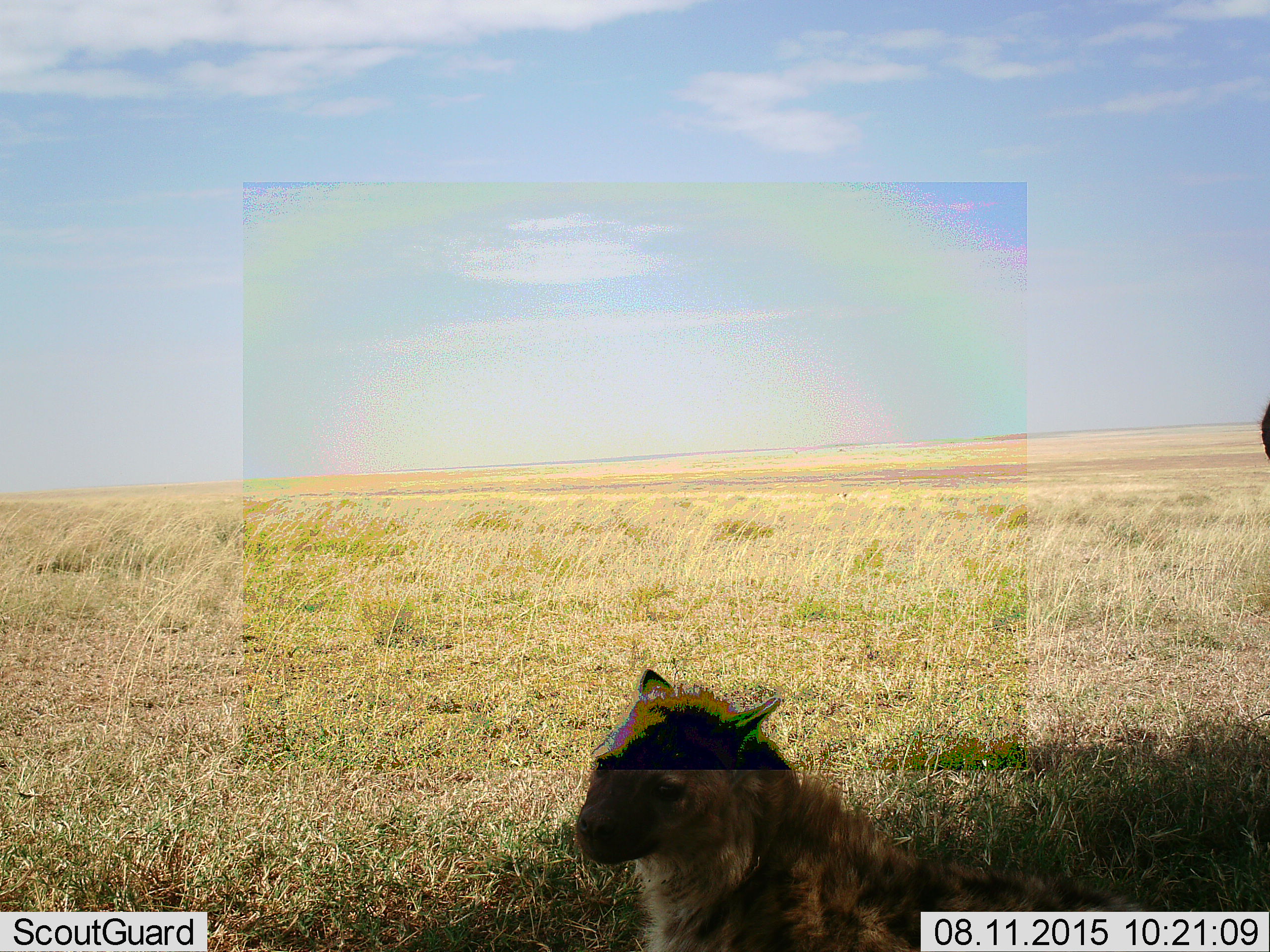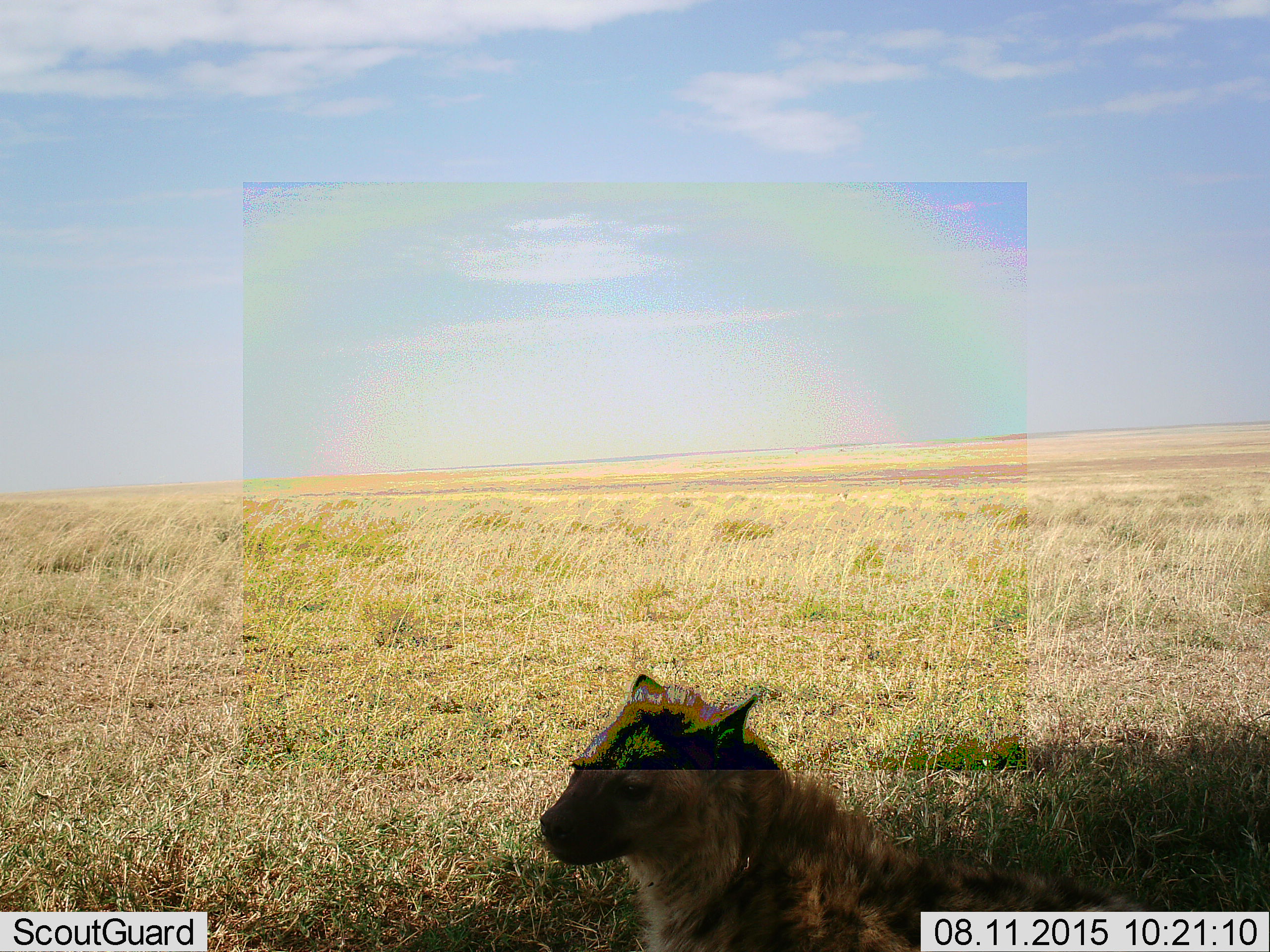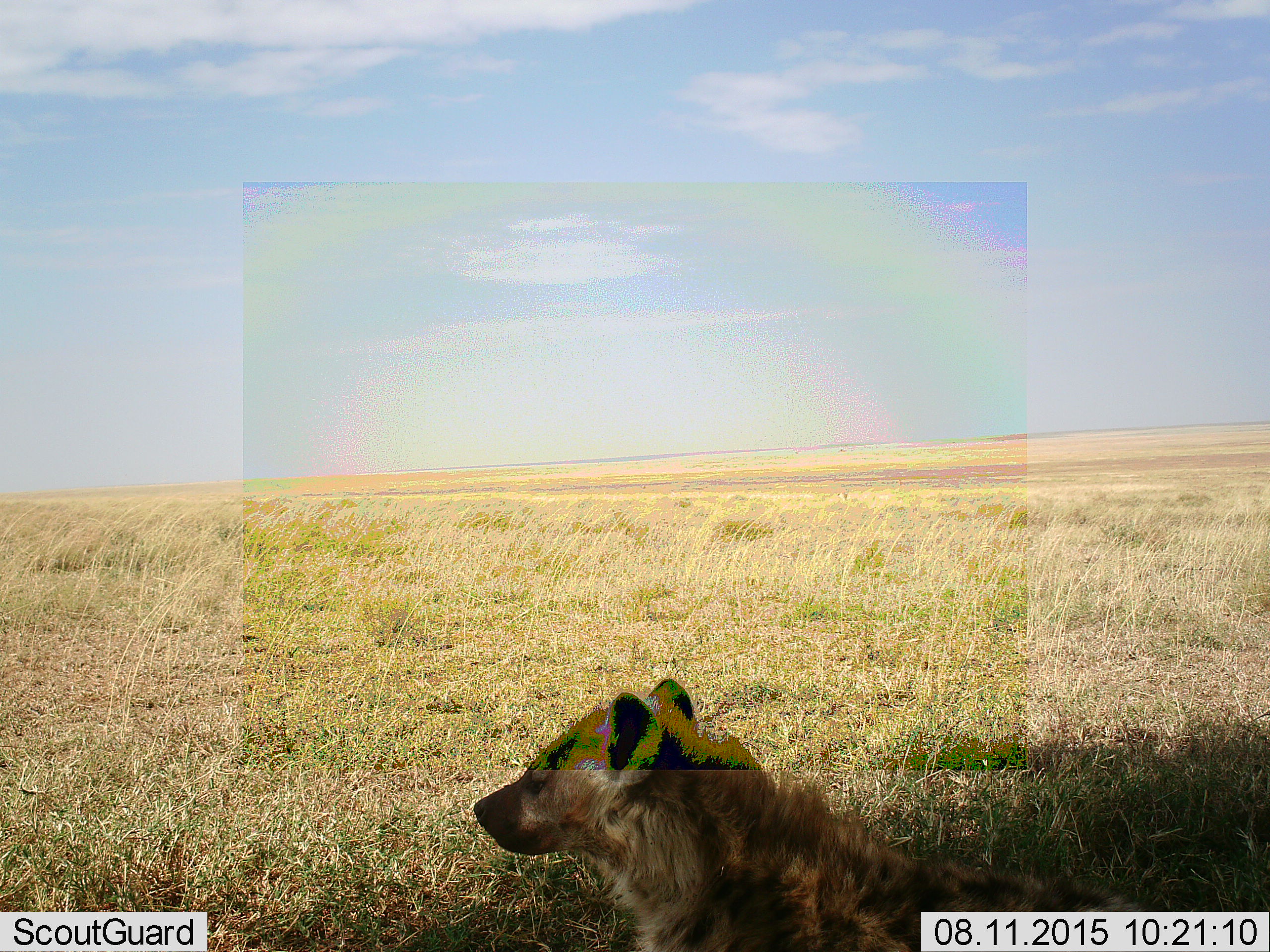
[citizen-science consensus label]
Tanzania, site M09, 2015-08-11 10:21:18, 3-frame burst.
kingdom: Animalia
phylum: Chordata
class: Mammalia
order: Carnivora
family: Hyaenidae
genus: Crocuta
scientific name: Crocuta crocuta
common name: spotted hyena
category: hyenaspotted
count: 2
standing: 43%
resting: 86%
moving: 14%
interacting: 0%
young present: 14%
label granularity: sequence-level